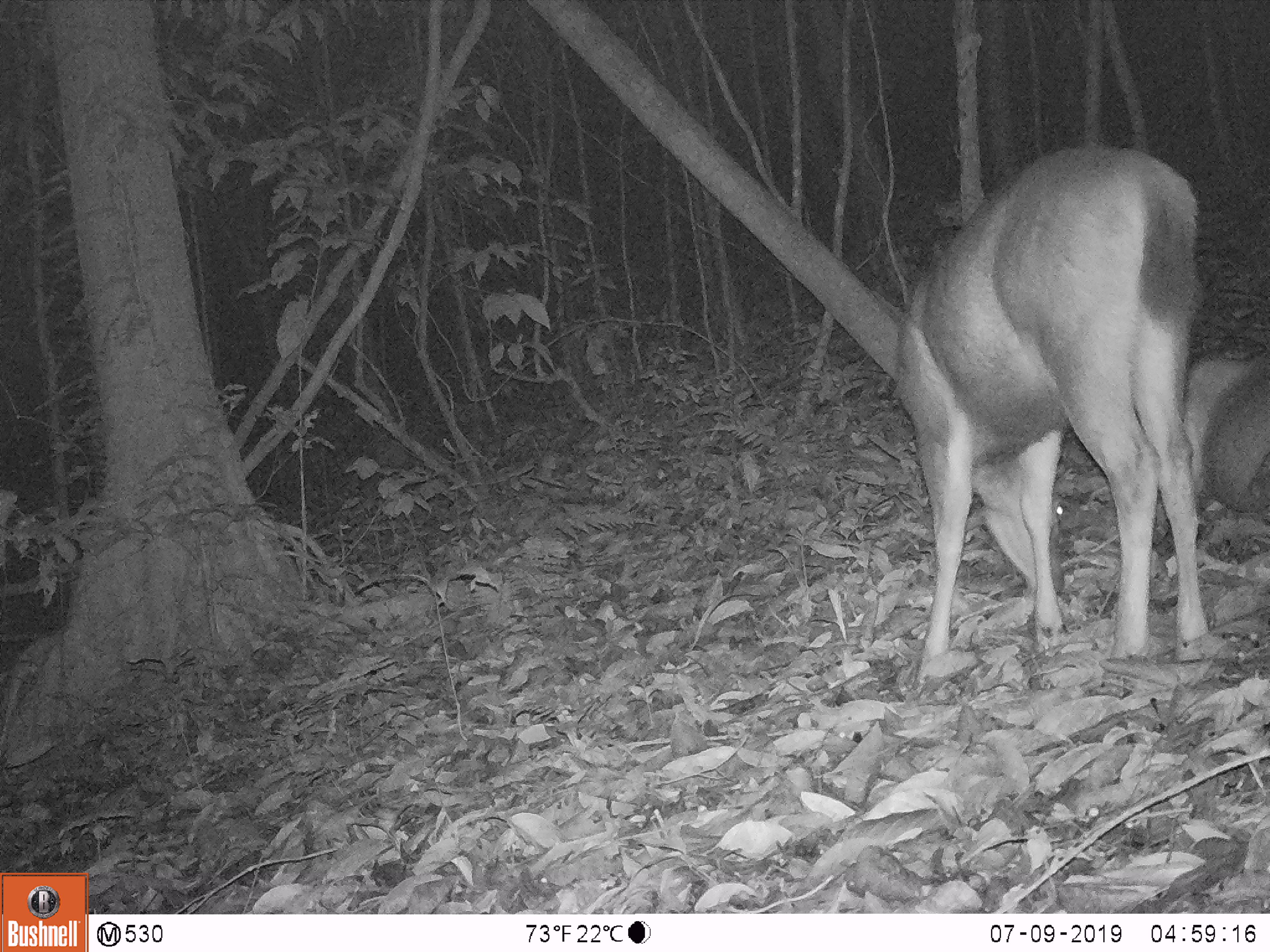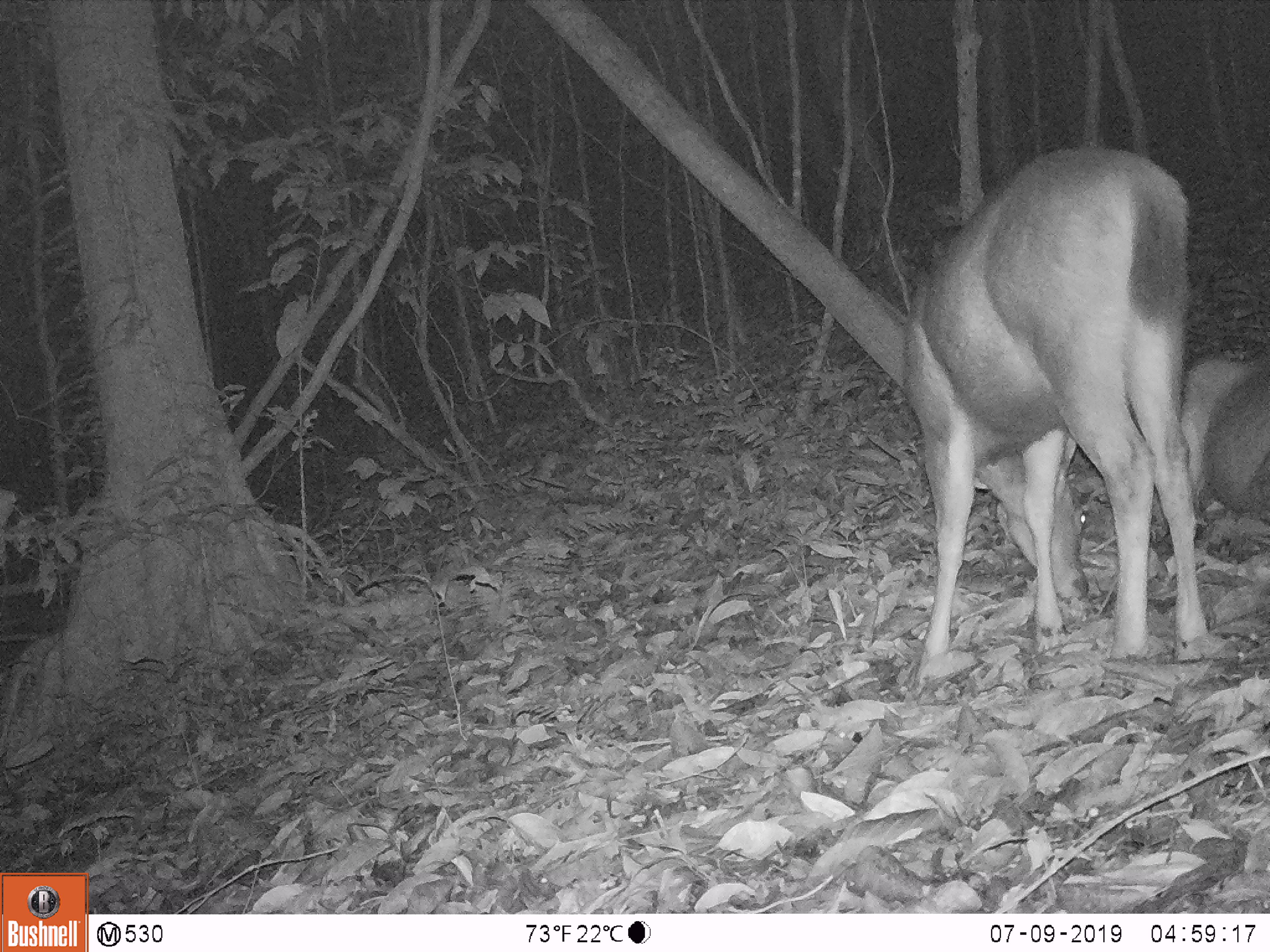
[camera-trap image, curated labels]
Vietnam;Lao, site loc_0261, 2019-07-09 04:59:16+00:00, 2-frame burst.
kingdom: Animalia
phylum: Chordata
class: Mammalia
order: Artiodactyla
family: Cervidae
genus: Rusa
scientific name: Rusa unicolor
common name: sambar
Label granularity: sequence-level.